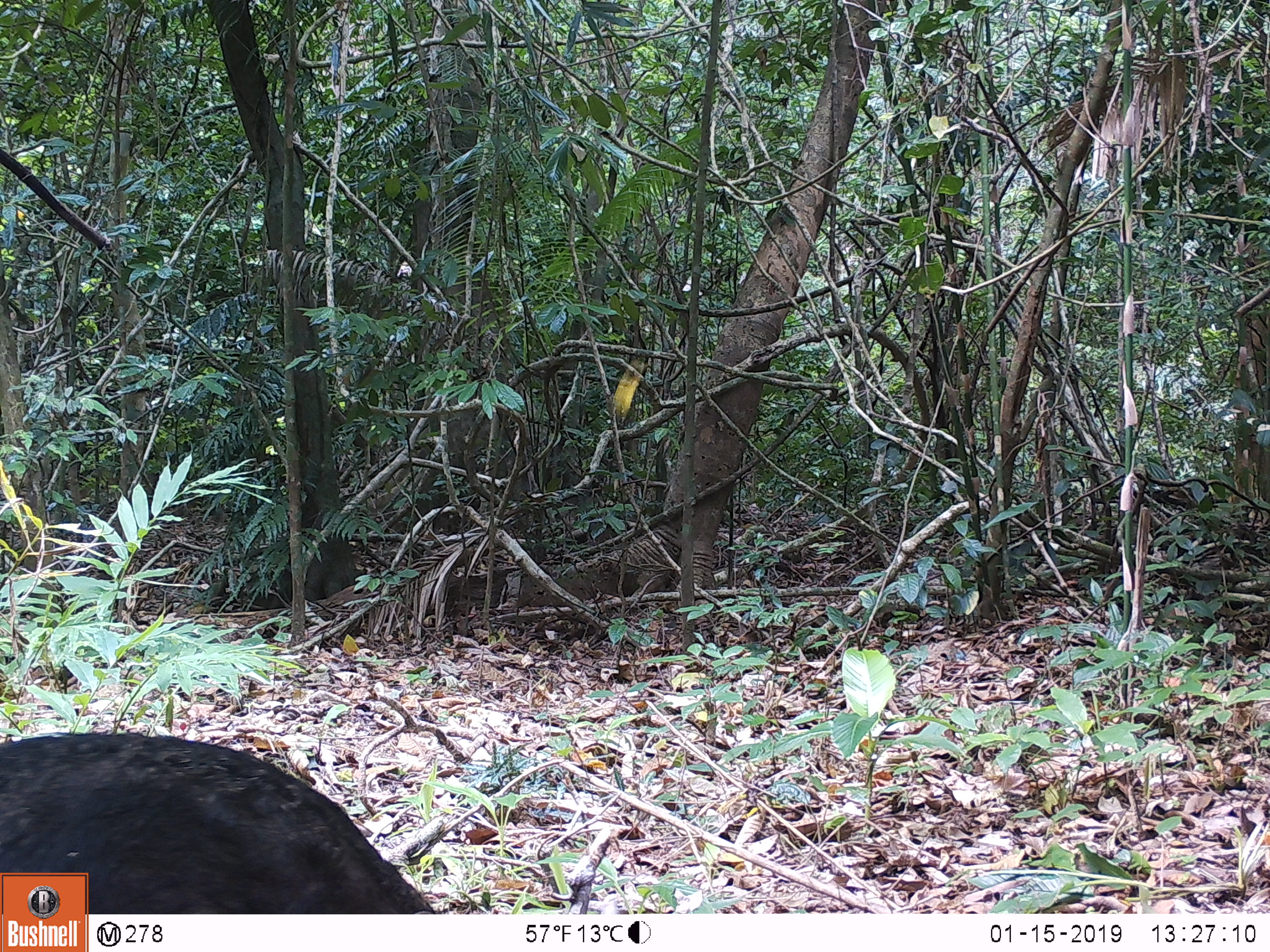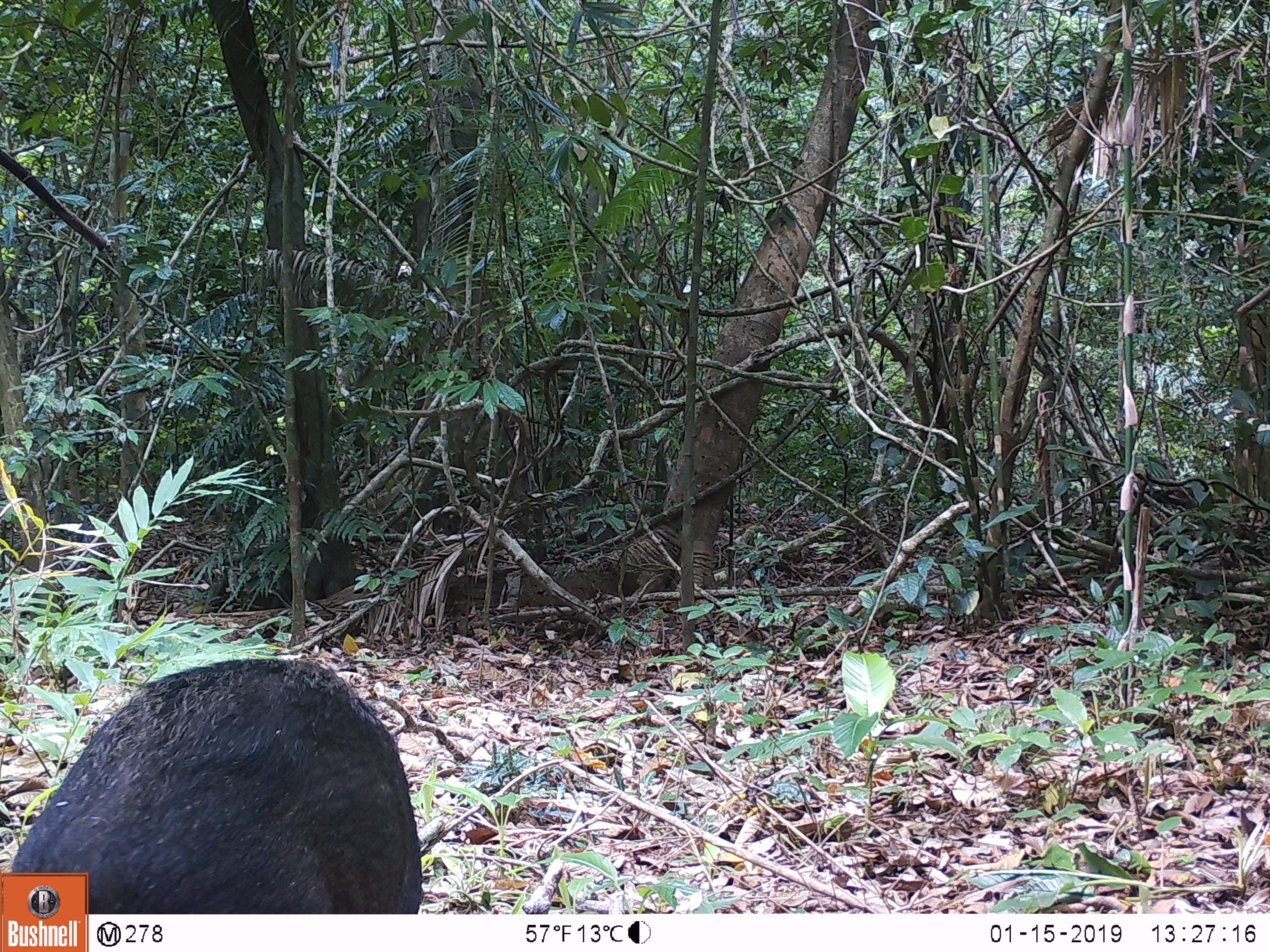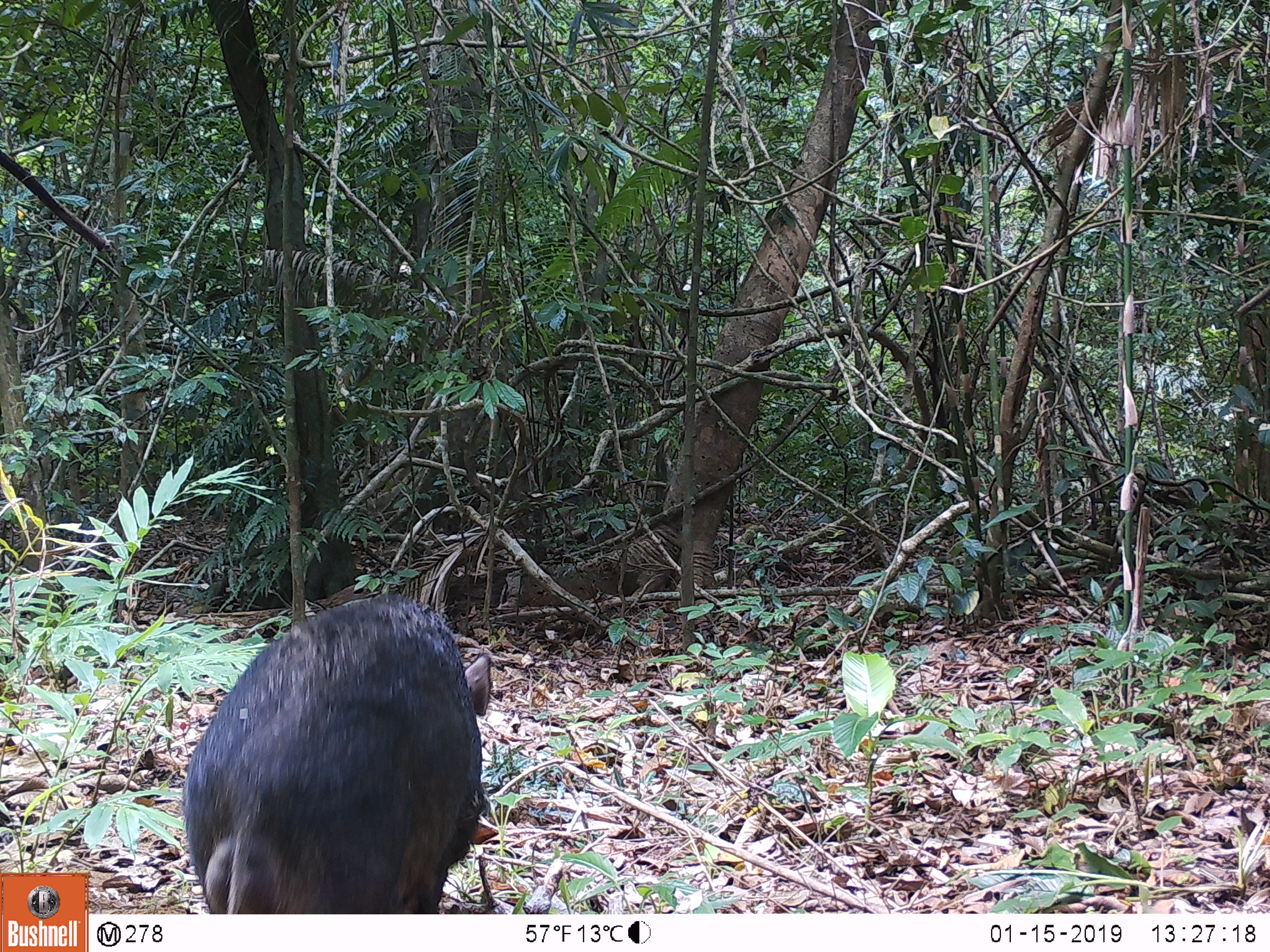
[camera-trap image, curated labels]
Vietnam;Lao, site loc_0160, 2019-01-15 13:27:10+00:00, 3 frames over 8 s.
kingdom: Animalia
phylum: Chordata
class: Mammalia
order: Artiodactyla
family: Suidae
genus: Sus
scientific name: Sus scrofa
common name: eurasian wild pig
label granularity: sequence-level